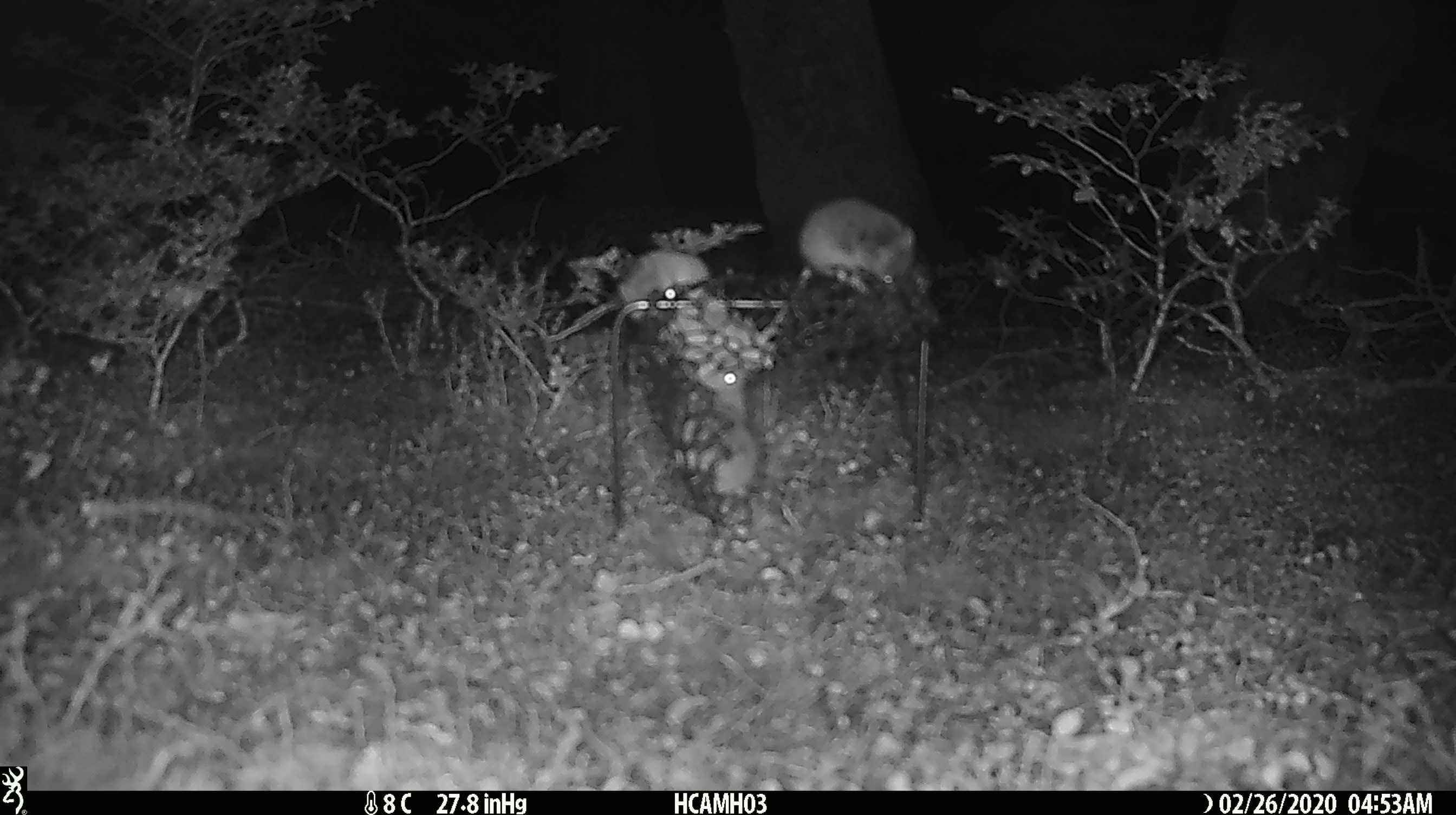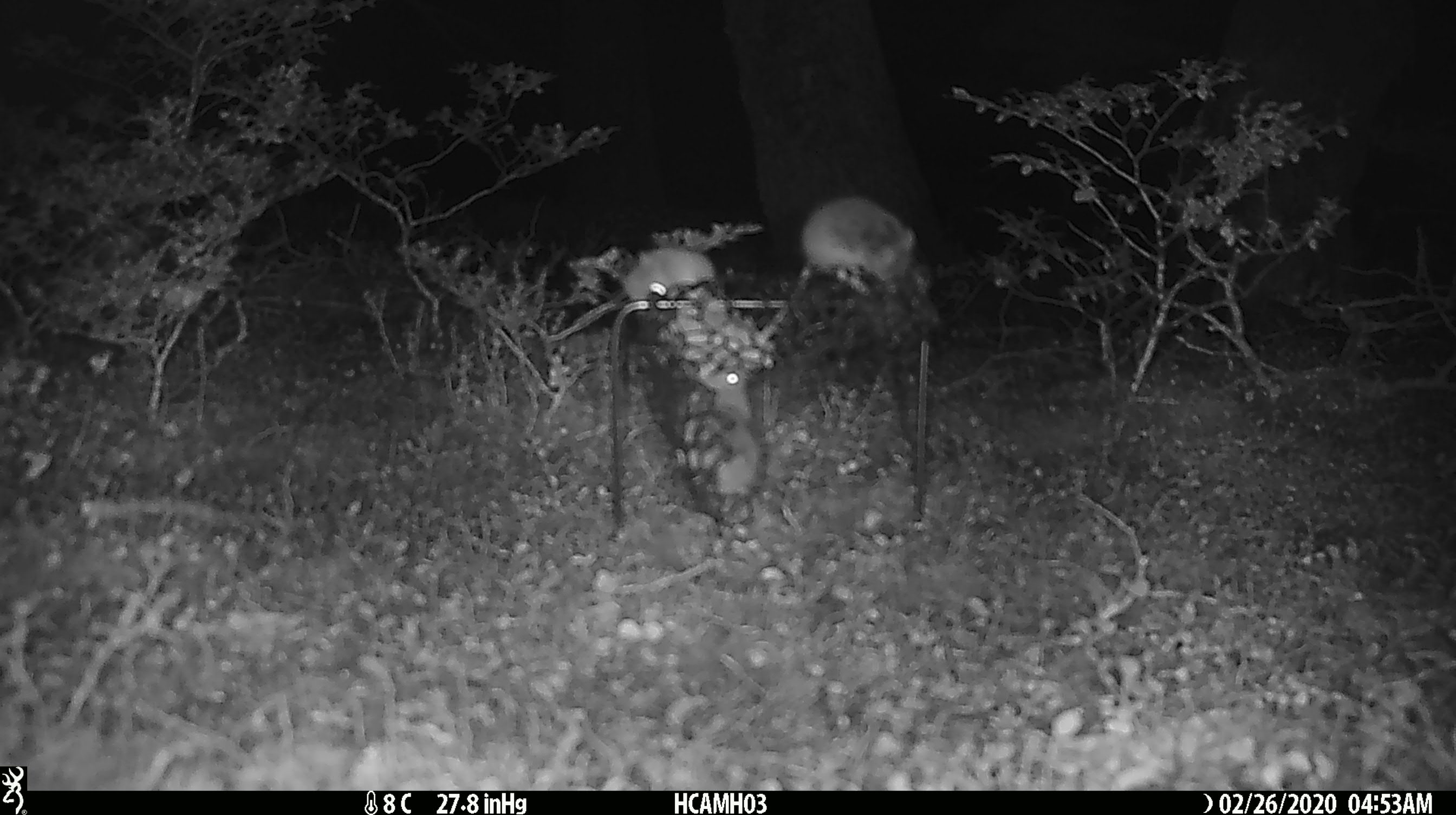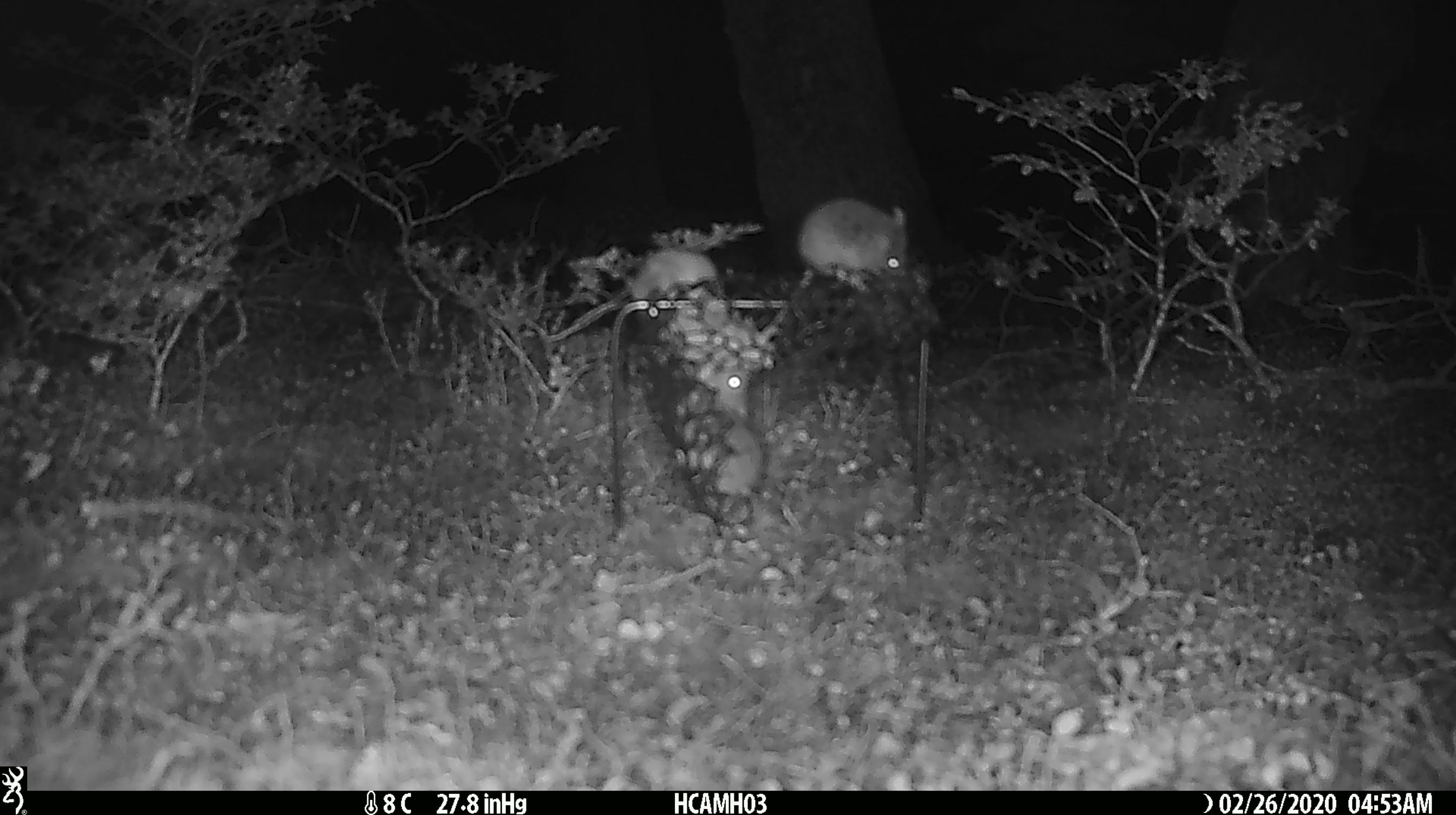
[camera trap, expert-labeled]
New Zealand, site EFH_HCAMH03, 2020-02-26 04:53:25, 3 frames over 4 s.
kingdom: Animalia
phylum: Chordata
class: Mammalia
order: Rodentia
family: Muridae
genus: Mus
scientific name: Mus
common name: mouse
Mouse (Mus).